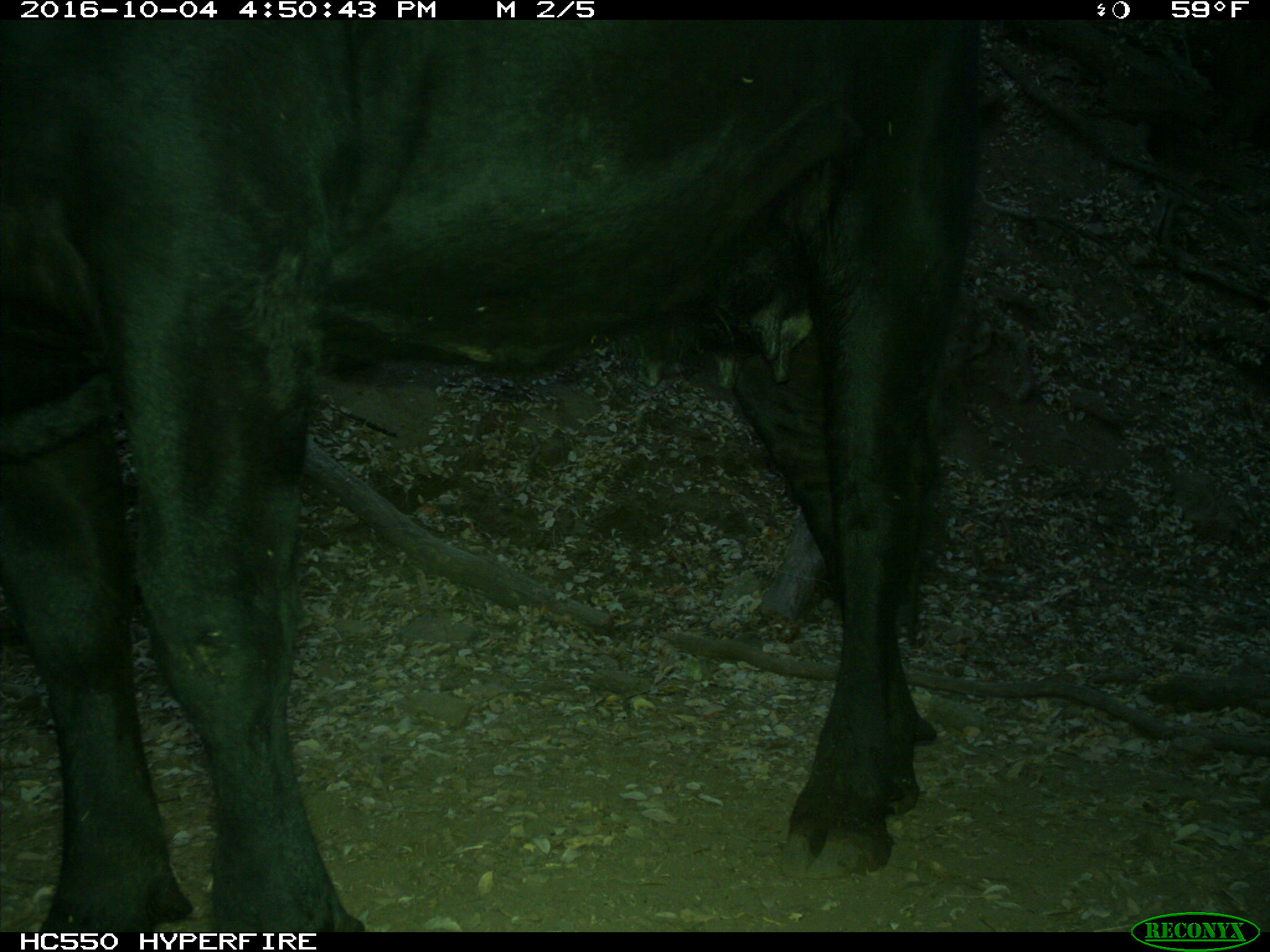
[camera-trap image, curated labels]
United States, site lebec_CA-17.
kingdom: Animalia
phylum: Chordata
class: Mammalia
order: Artiodactyla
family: Bovidae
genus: Bos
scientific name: Bos taurus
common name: domestic cow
Bos taurus (domestic cow).